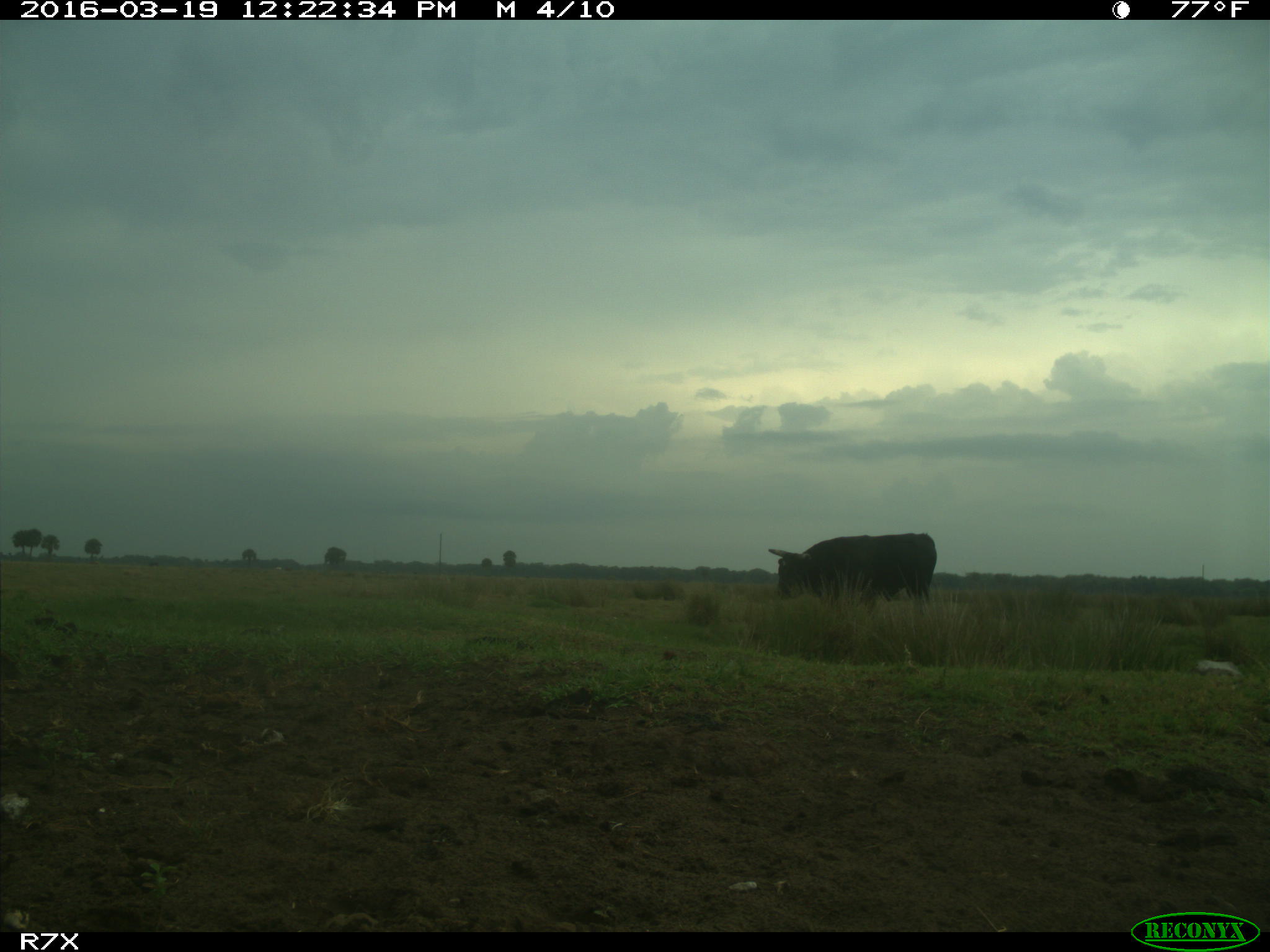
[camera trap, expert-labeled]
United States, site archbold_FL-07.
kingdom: Animalia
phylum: Chordata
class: Mammalia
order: Artiodactyla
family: Bovidae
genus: Bos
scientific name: Bos taurus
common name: domestic cow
Bos taurus (domestic cow).